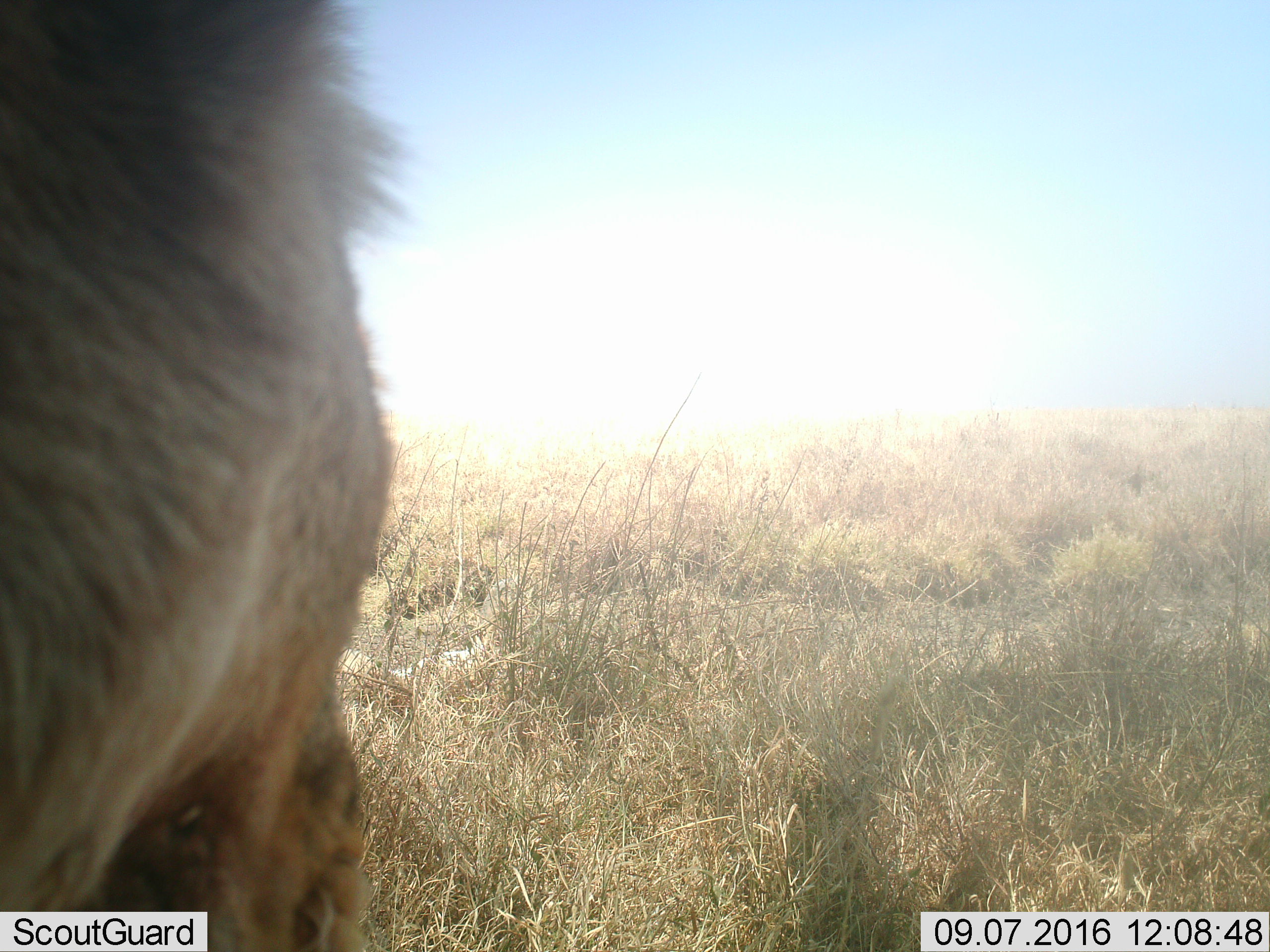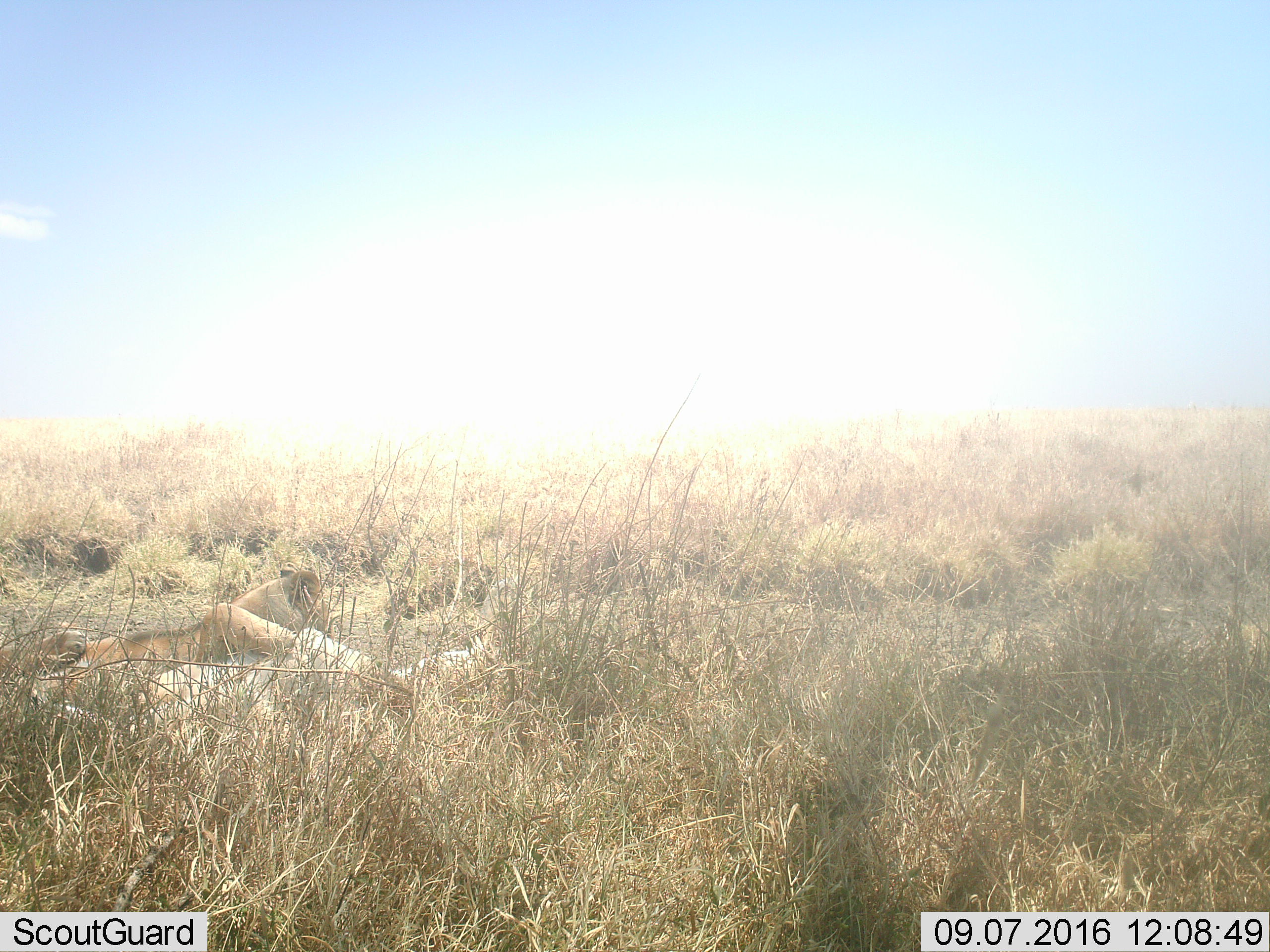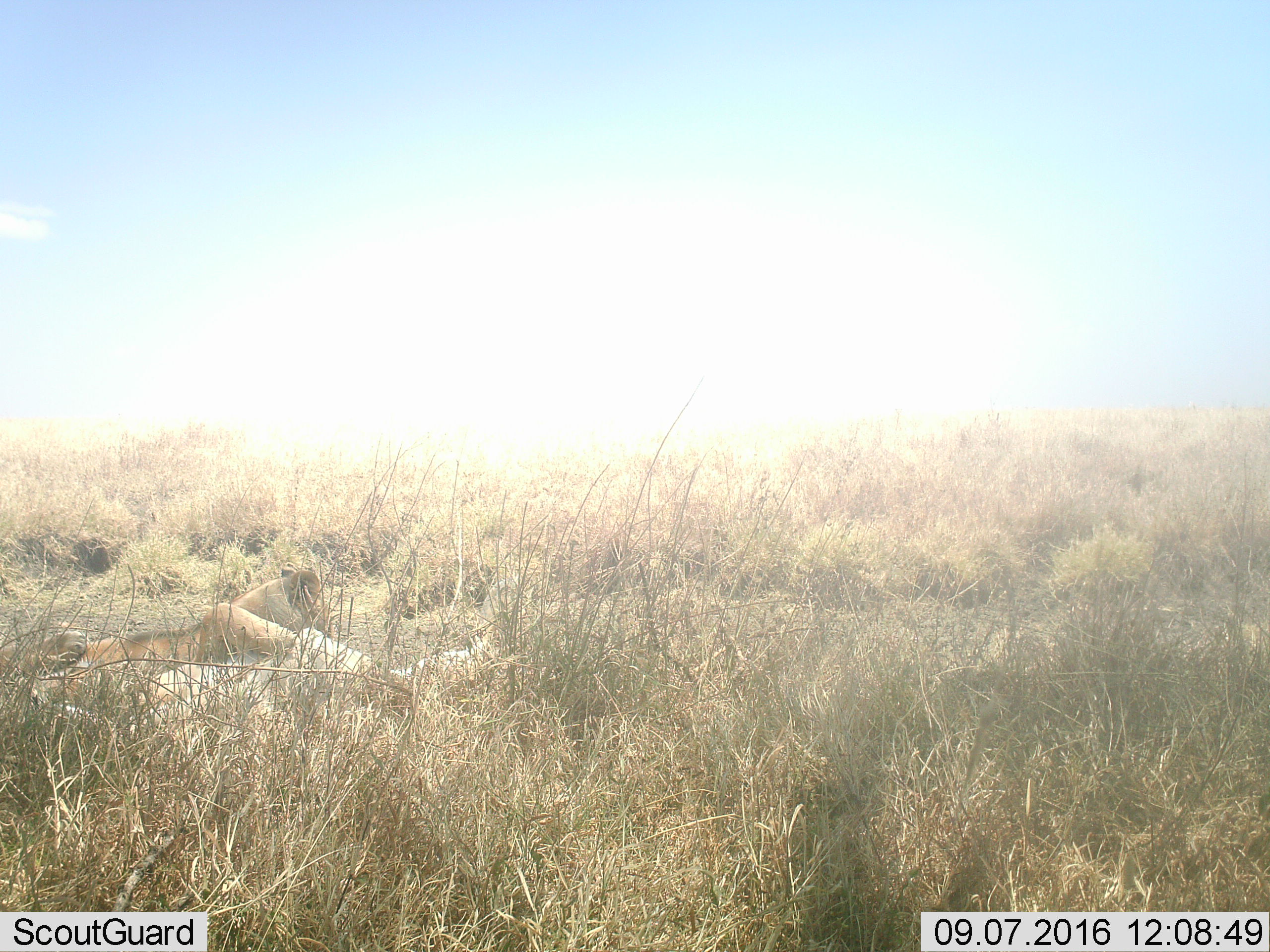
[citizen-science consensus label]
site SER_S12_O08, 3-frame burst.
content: unidentified animal